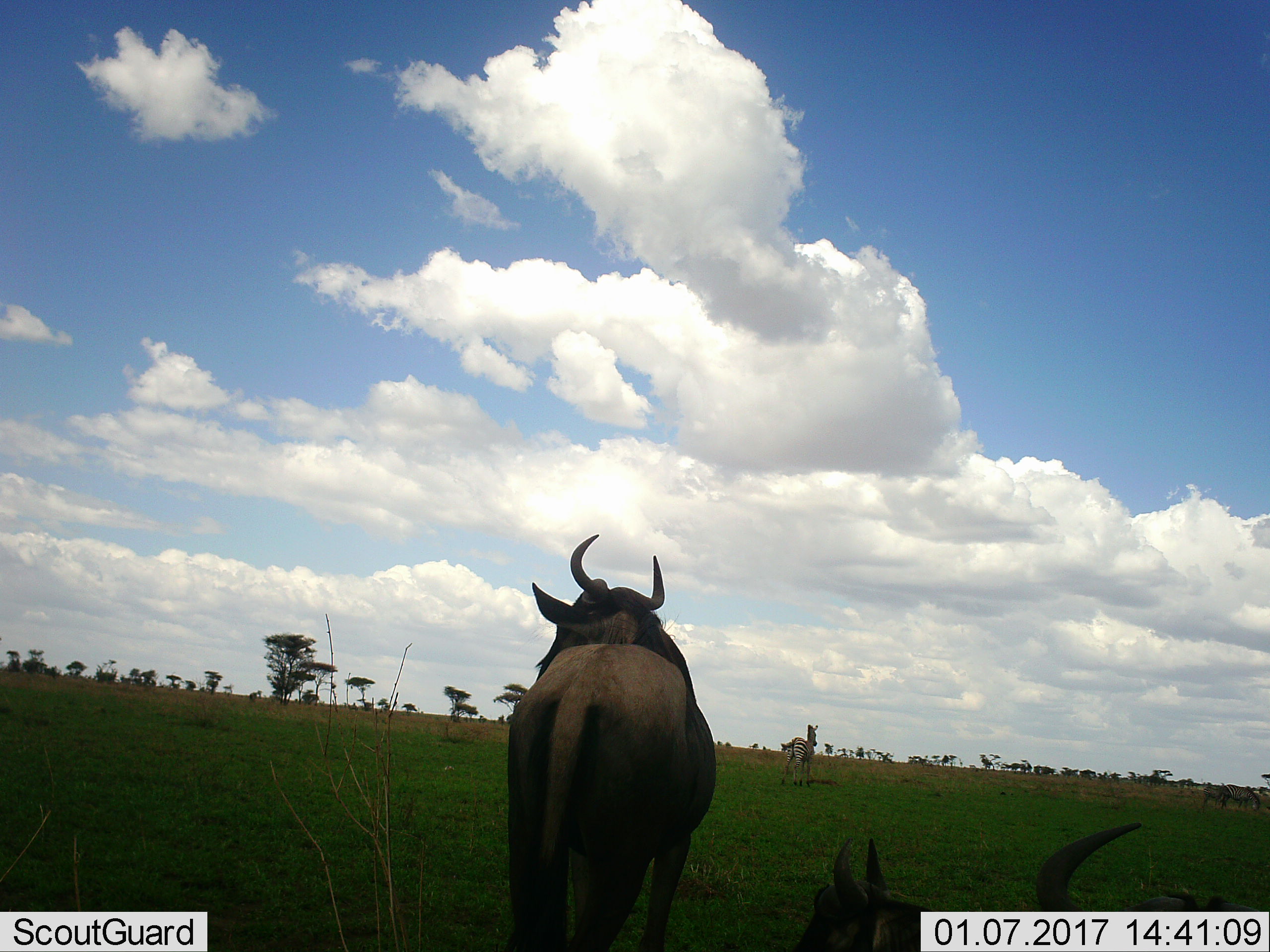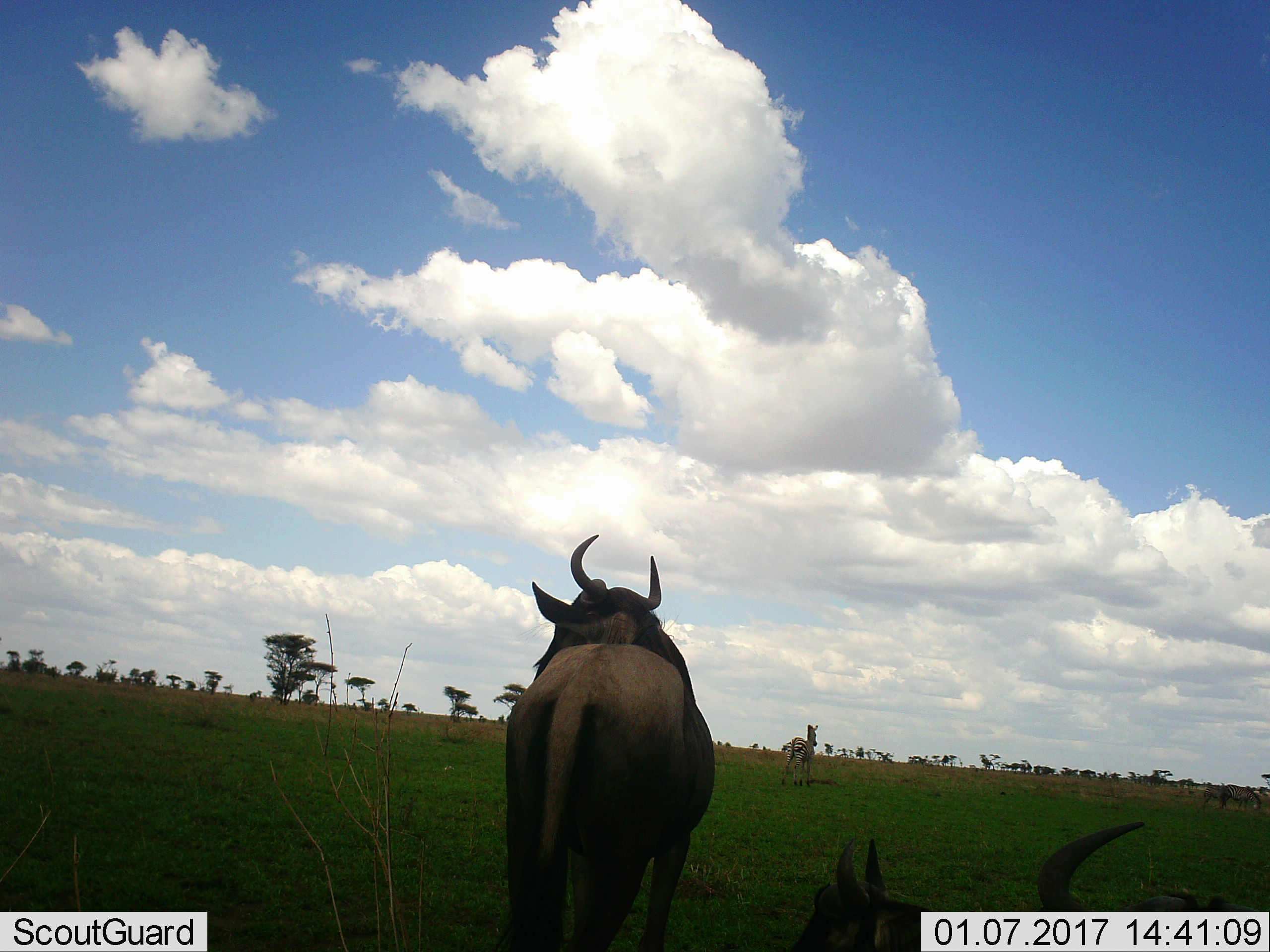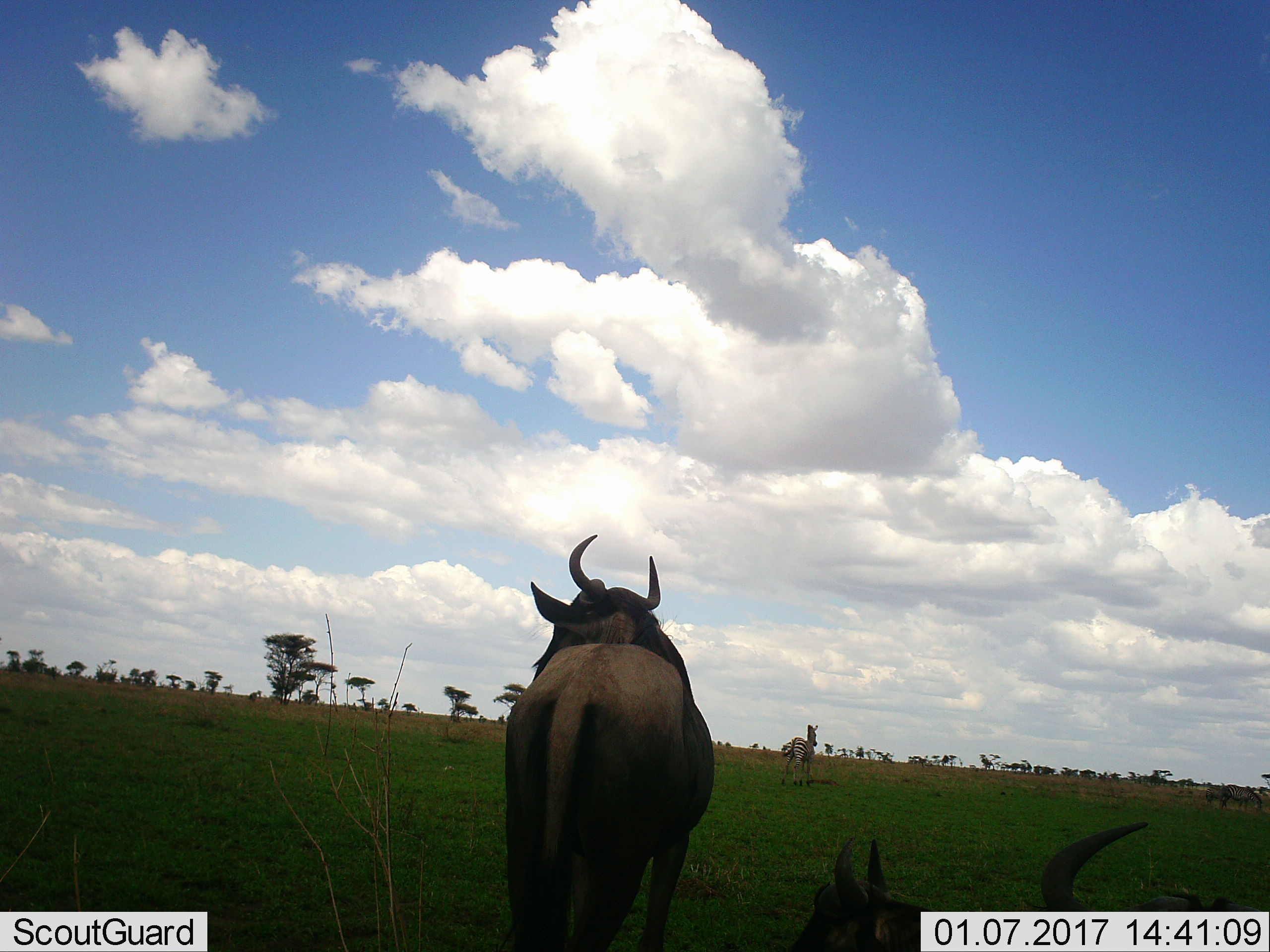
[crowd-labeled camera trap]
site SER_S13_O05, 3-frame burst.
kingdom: Animalia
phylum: Chordata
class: Mammalia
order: Artiodactyla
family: Bovidae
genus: Connochaetes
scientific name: Connochaetes taurinus taurinus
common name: blue wildebeest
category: wildebeestblue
Wildebeestblue (blue wildebeest) (Connochaetes taurinus taurinus), count 3. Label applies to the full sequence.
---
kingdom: Animalia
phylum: Chordata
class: Mammalia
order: Perissodactyla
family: Equidae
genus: Equus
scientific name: Equus quagga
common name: plains zebra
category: zebraplains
Zebraplains (plains zebra) (Equus quagga), count 1. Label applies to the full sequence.